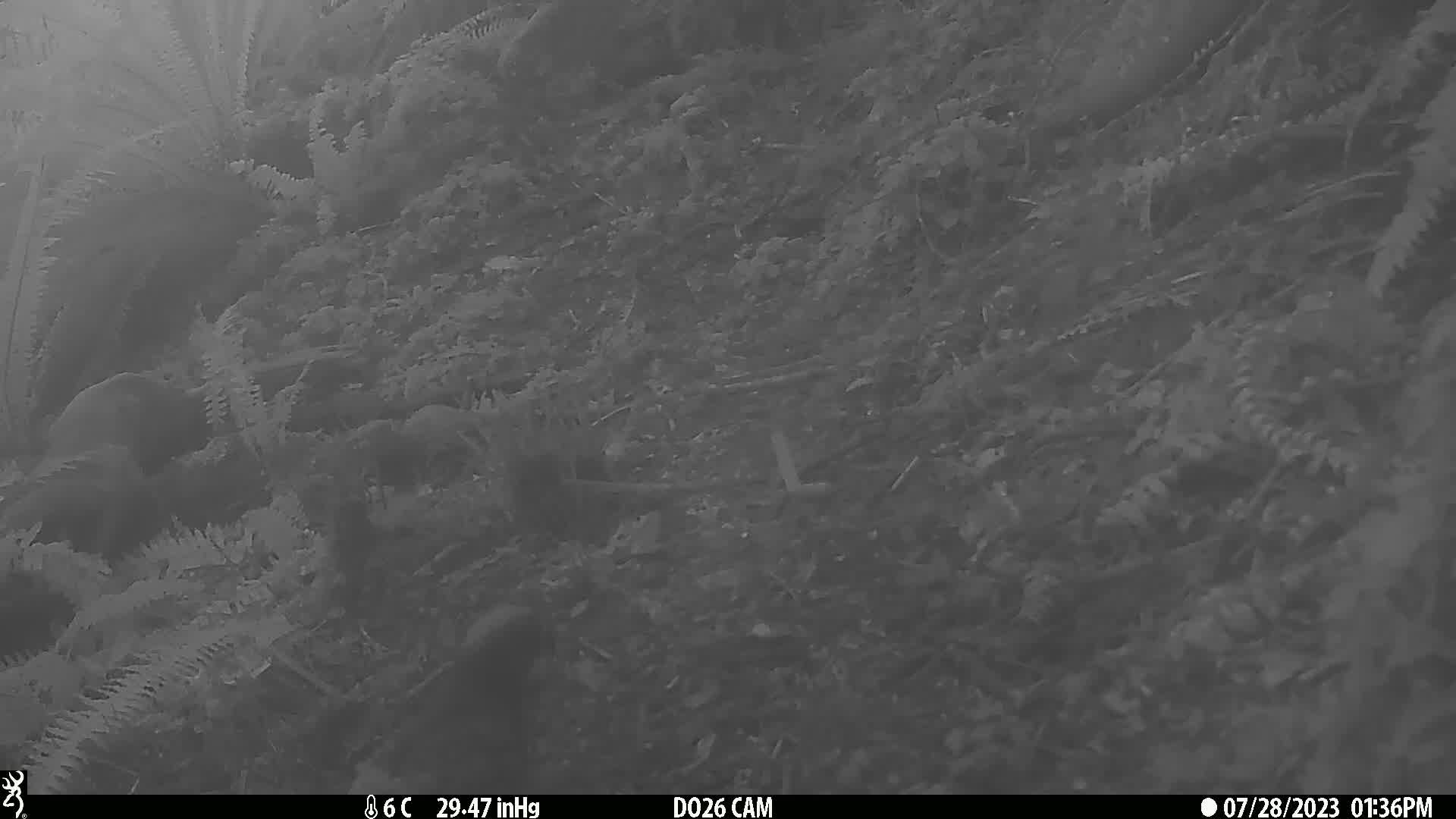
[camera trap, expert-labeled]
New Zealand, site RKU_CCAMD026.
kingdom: Animalia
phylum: Chordata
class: Aves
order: Psittaciformes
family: Strigopidae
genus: Nestor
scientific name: Nestor meridionalis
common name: kaka